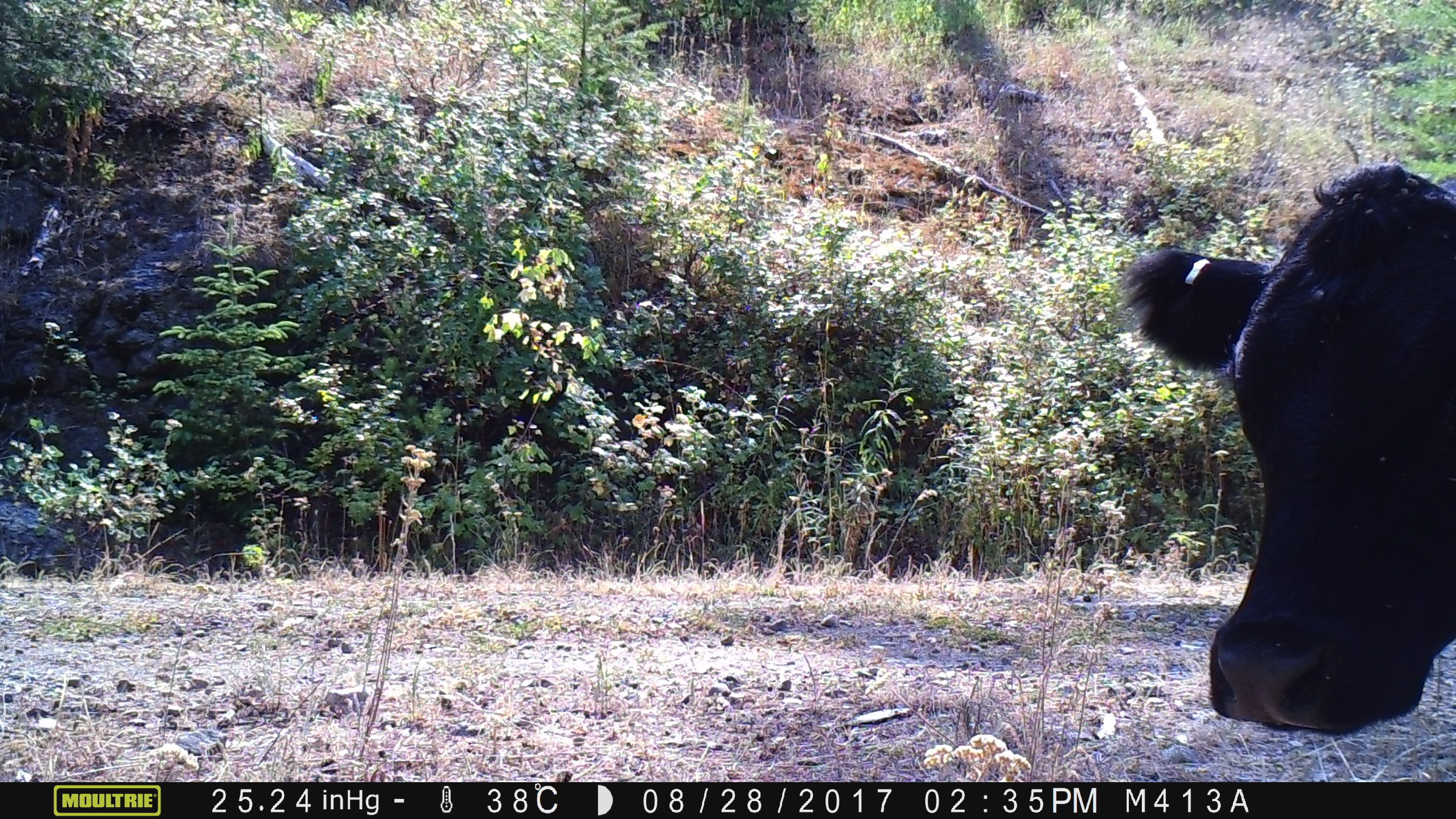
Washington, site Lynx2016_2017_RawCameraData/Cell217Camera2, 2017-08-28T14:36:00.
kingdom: Animalia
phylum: Chordata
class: Mammalia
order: Artiodactyla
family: Bovidae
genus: Bos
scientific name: Bos taurus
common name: domestic cattle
Domestic cattle (Bos taurus). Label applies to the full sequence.